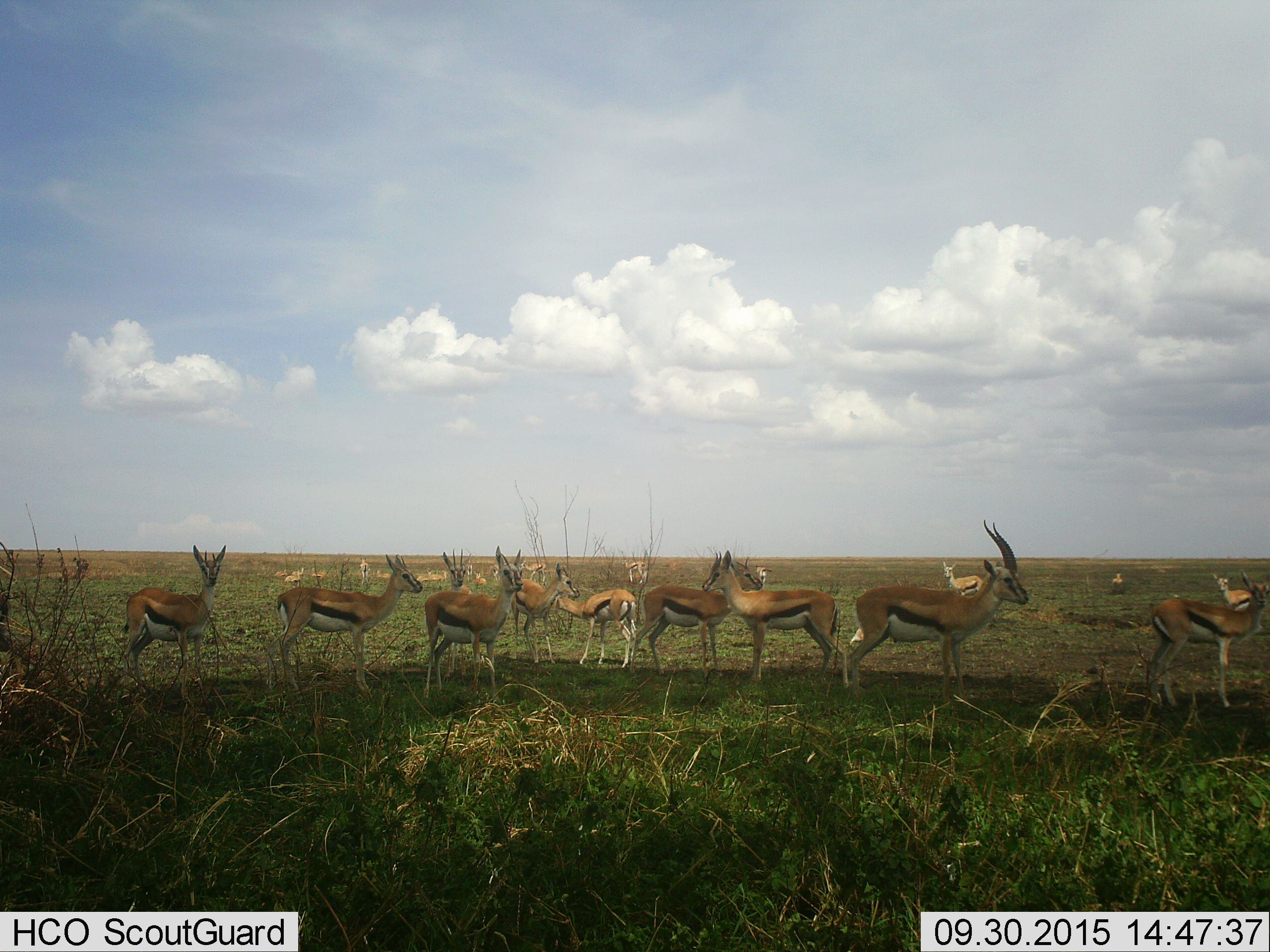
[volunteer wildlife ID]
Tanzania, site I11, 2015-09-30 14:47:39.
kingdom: Animalia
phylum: Chordata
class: Mammalia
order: Artiodactyla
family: Bovidae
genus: Eudorcas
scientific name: Eudorcas thomsonii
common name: thomson's gazelle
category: gazellethomsons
Gazellethomsons (thomson's gazelle) (Eudorcas thomsonii), count 11-50. Behavior (volunteer vote fractions): standing 100%, resting 25%, moving 12%, interacting 0%. Young present (vote fraction): 12%. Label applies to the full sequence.